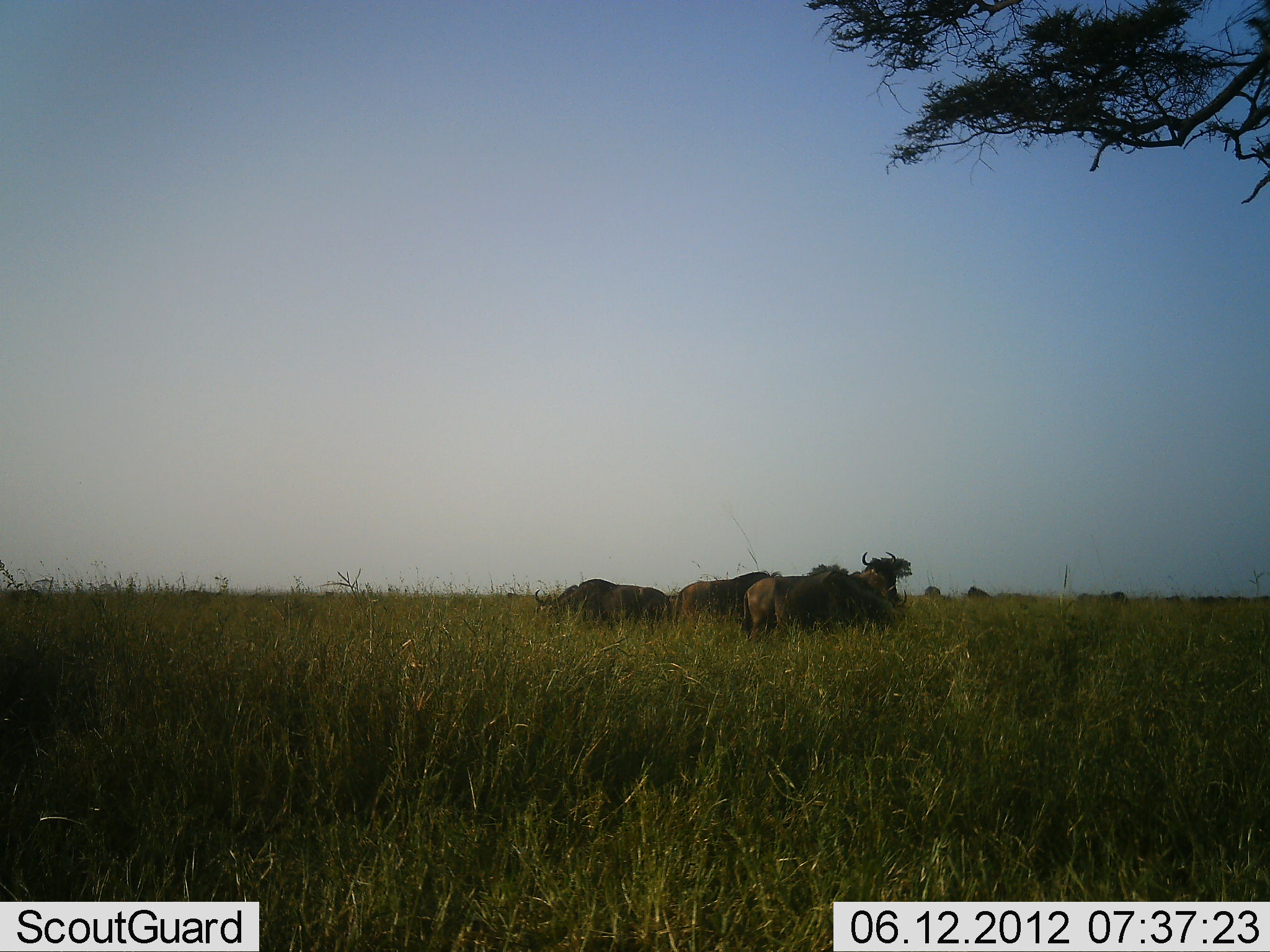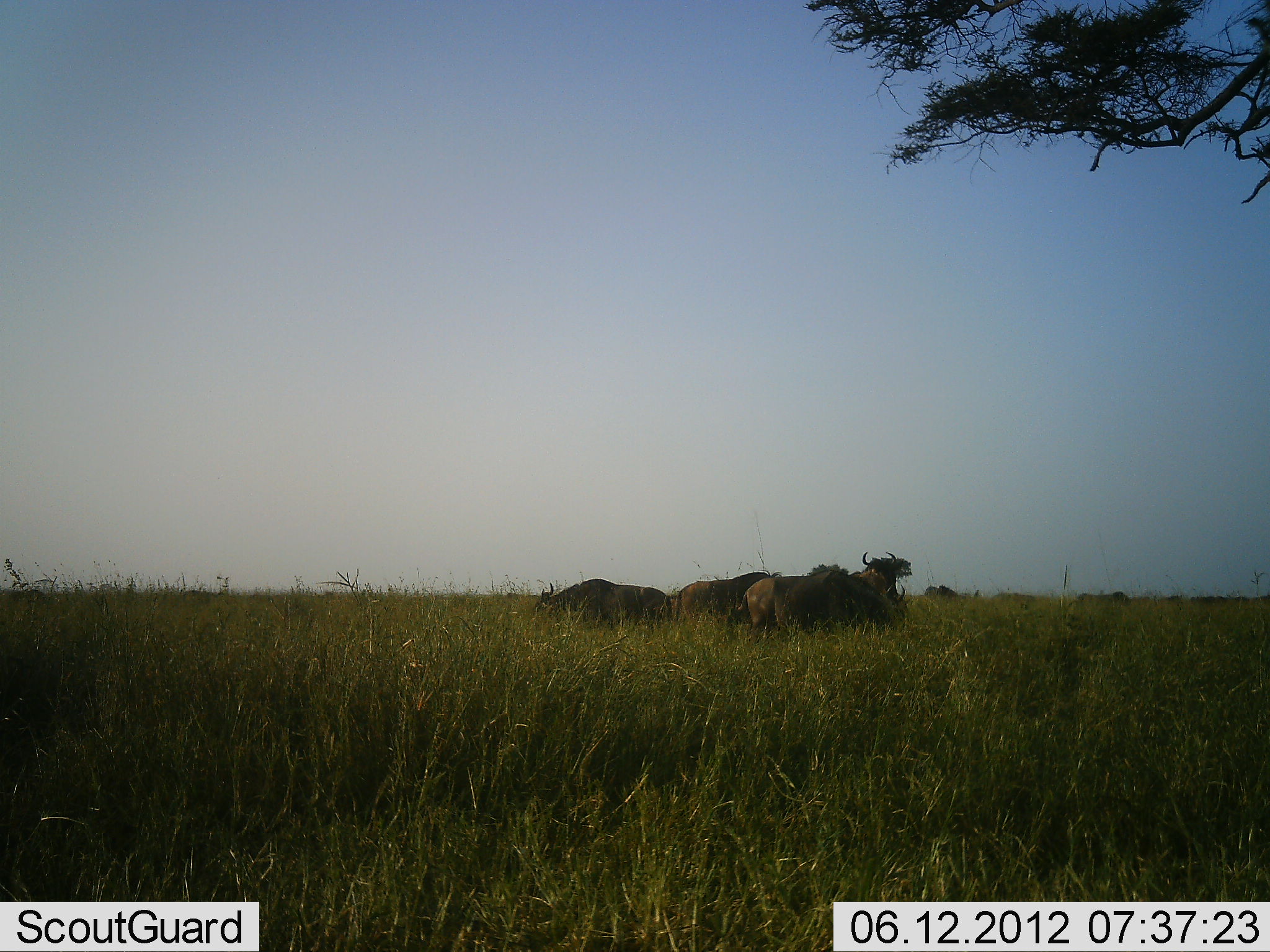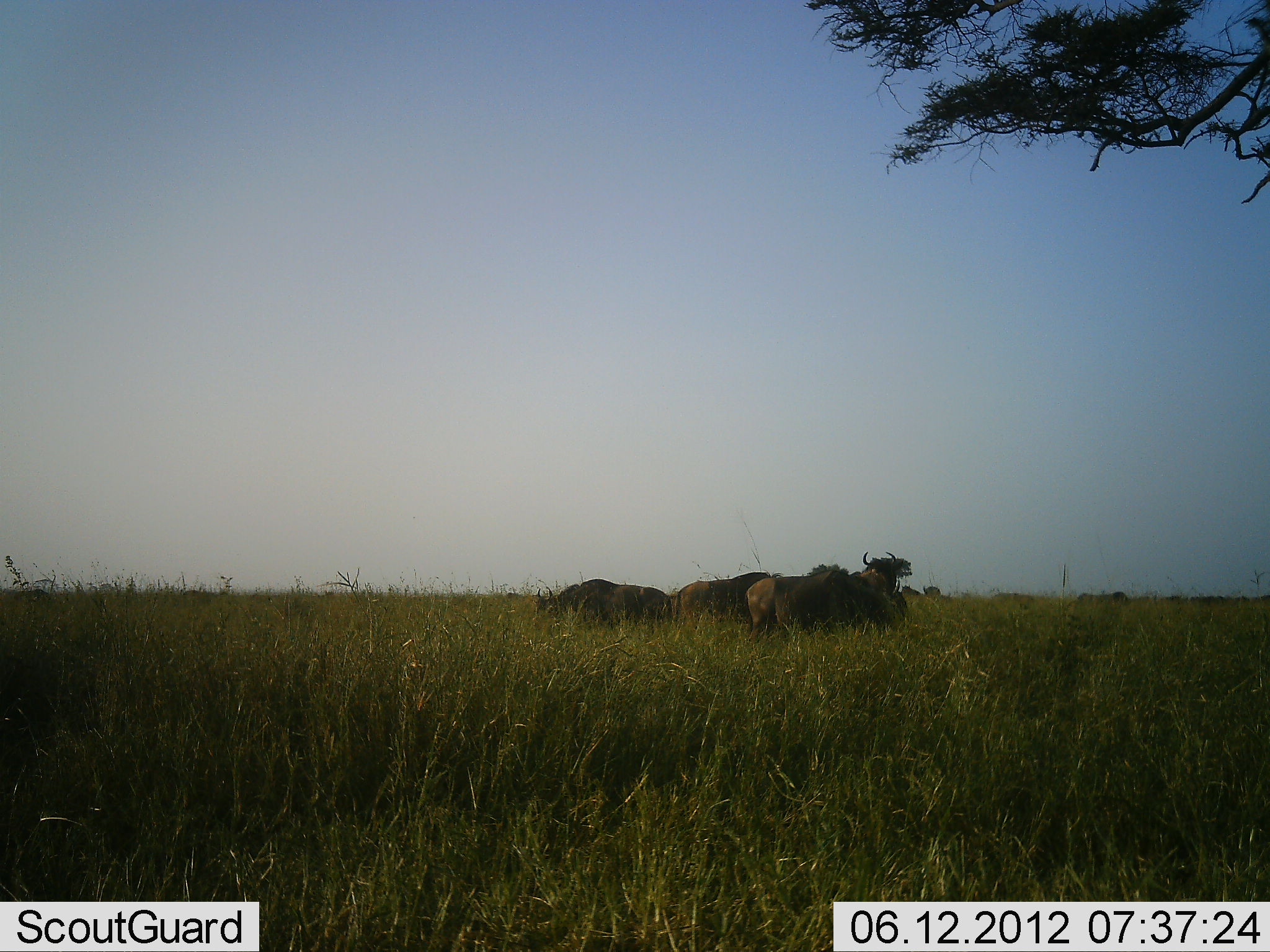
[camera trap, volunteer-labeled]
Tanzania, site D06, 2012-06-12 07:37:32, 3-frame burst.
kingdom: Animalia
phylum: Chordata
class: Mammalia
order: Artiodactyla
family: Bovidae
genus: Connochaetes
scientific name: Connochaetes taurinus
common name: blue wildebeest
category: wildebeest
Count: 10.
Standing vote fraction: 50%.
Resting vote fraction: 20%.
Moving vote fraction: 30%.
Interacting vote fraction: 0%.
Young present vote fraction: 0%.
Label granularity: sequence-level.